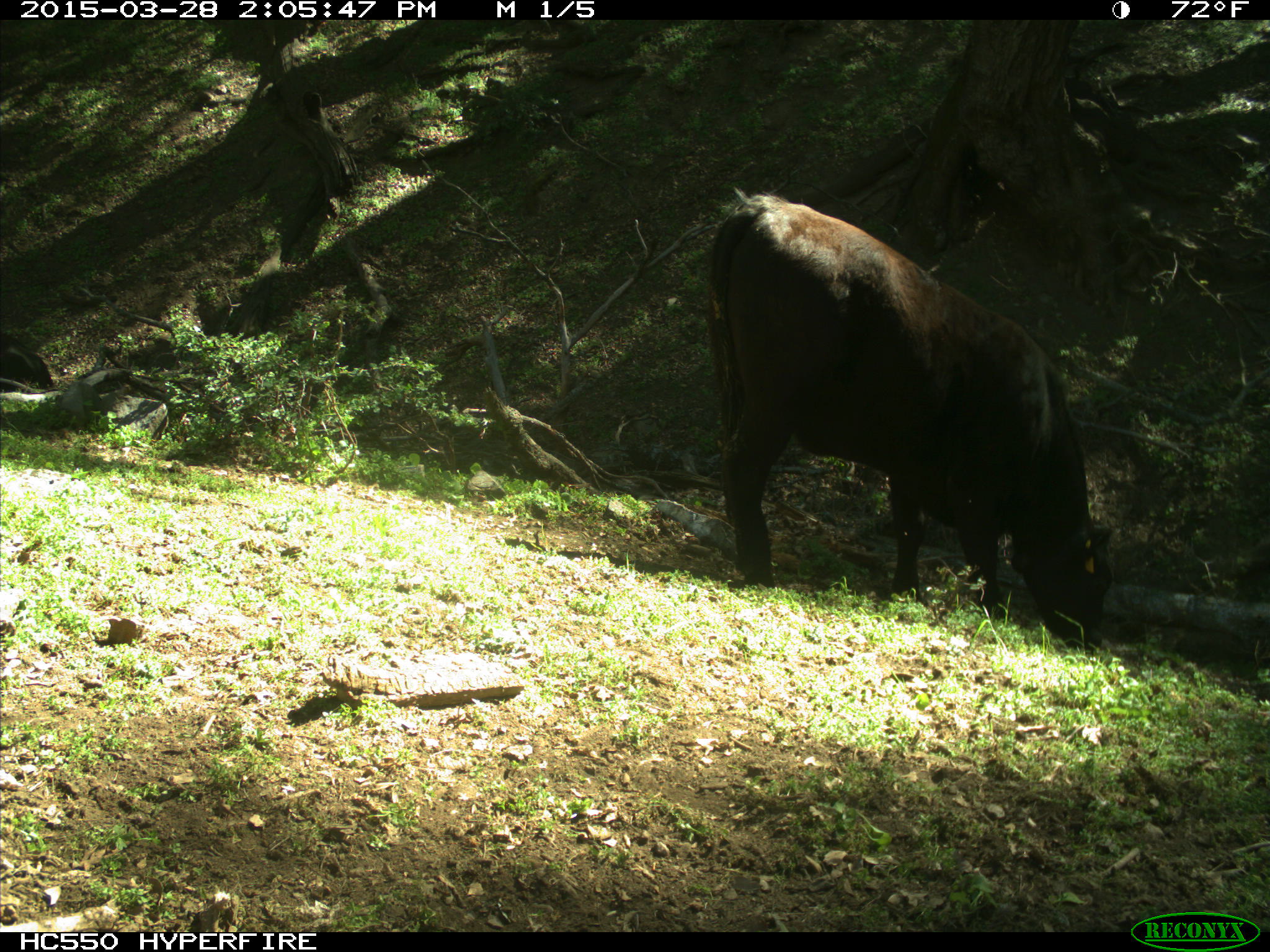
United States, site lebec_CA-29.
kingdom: Animalia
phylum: Chordata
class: Mammalia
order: Artiodactyla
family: Bovidae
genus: Bos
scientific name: Bos taurus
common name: domestic cow